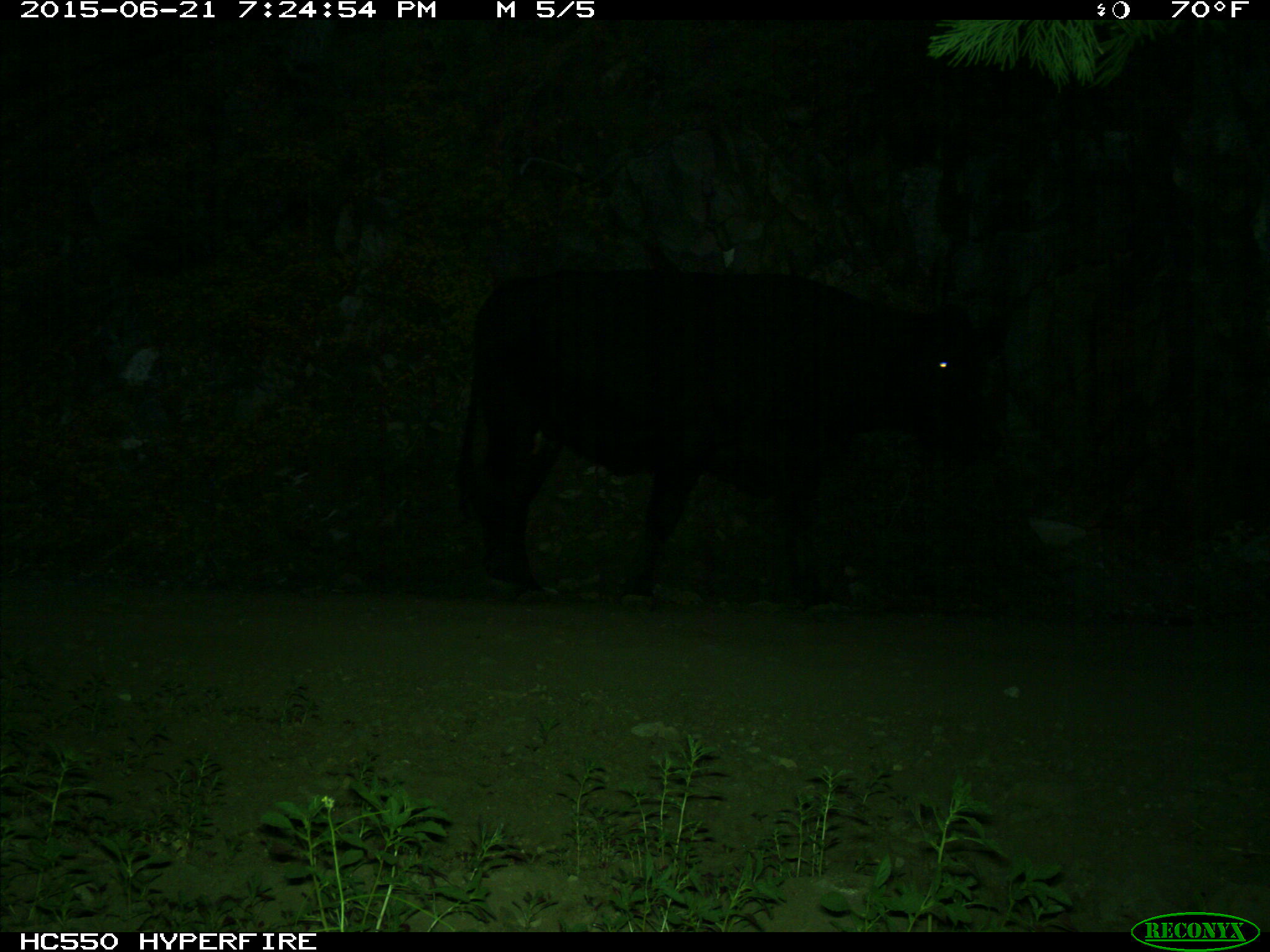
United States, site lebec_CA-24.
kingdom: Animalia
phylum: Chordata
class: Mammalia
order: Artiodactyla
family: Bovidae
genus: Bos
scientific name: Bos taurus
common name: domestic cow